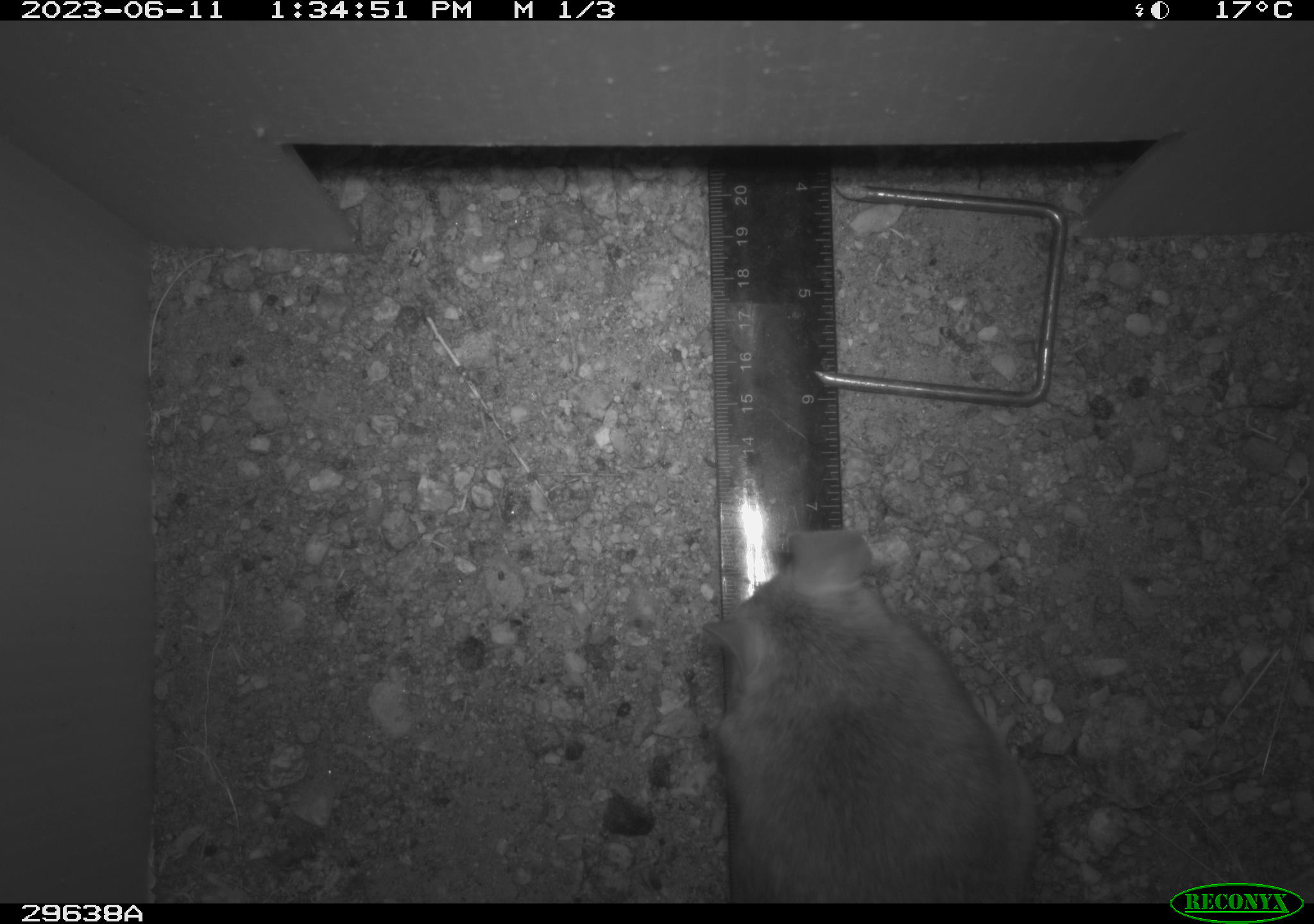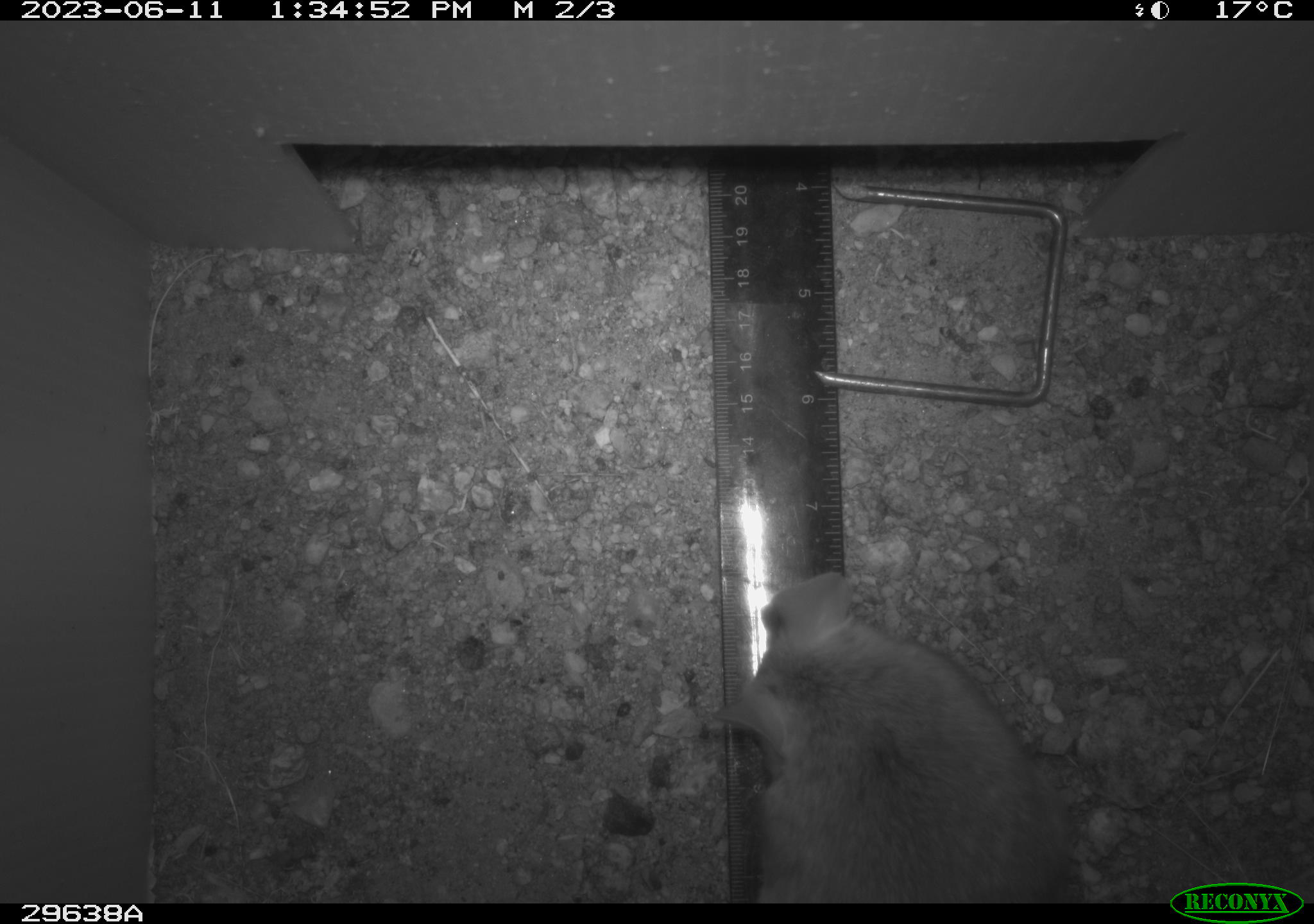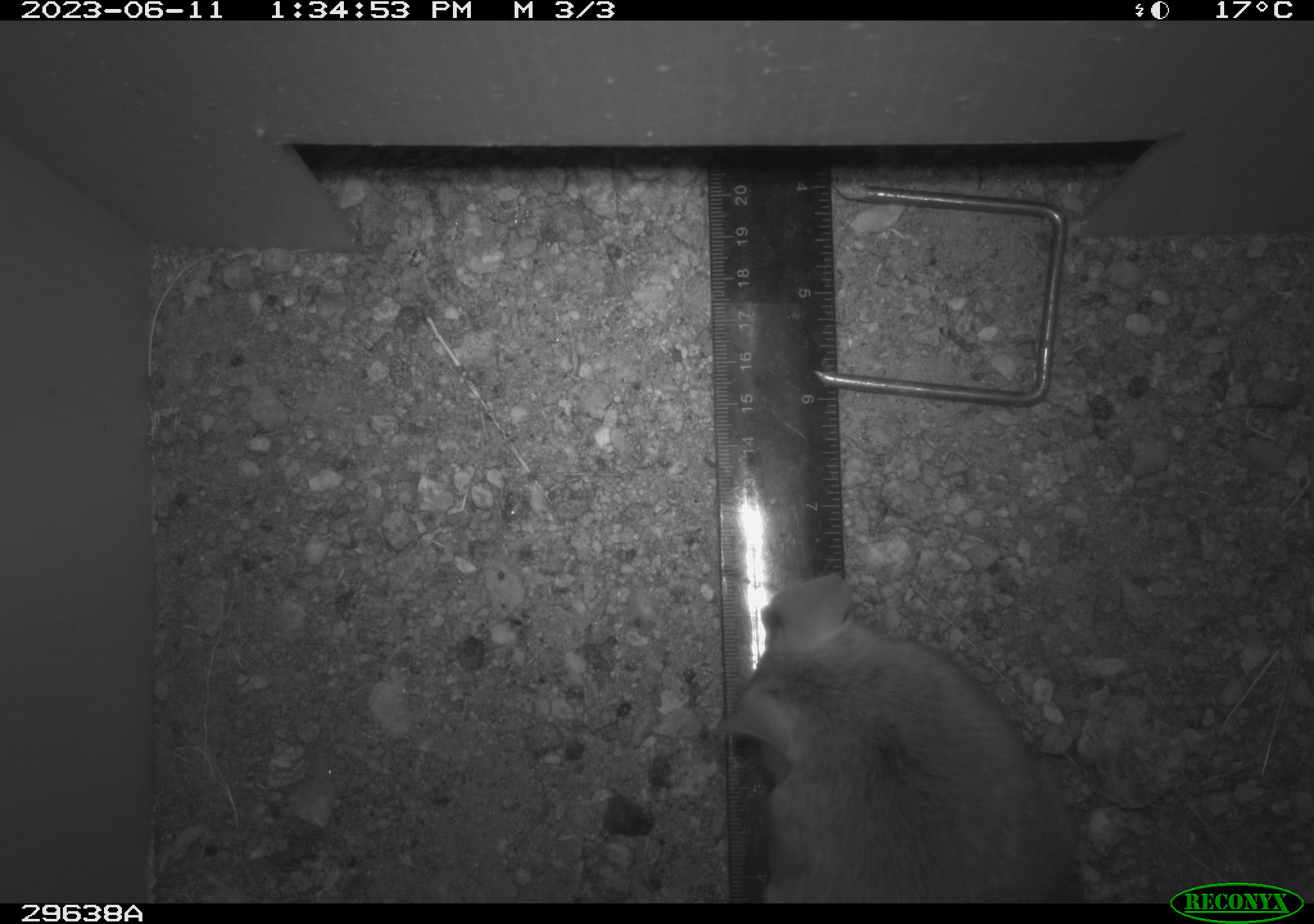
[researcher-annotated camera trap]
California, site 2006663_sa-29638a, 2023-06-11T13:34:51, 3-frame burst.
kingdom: Animalia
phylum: Chordata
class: Mammalia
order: Rodentia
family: Cricetidae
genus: Neotoma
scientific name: Neotoma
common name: pack rat or woodrat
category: neotoma species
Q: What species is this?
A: Neotoma species (pack rat or woodrat) (Neotoma).